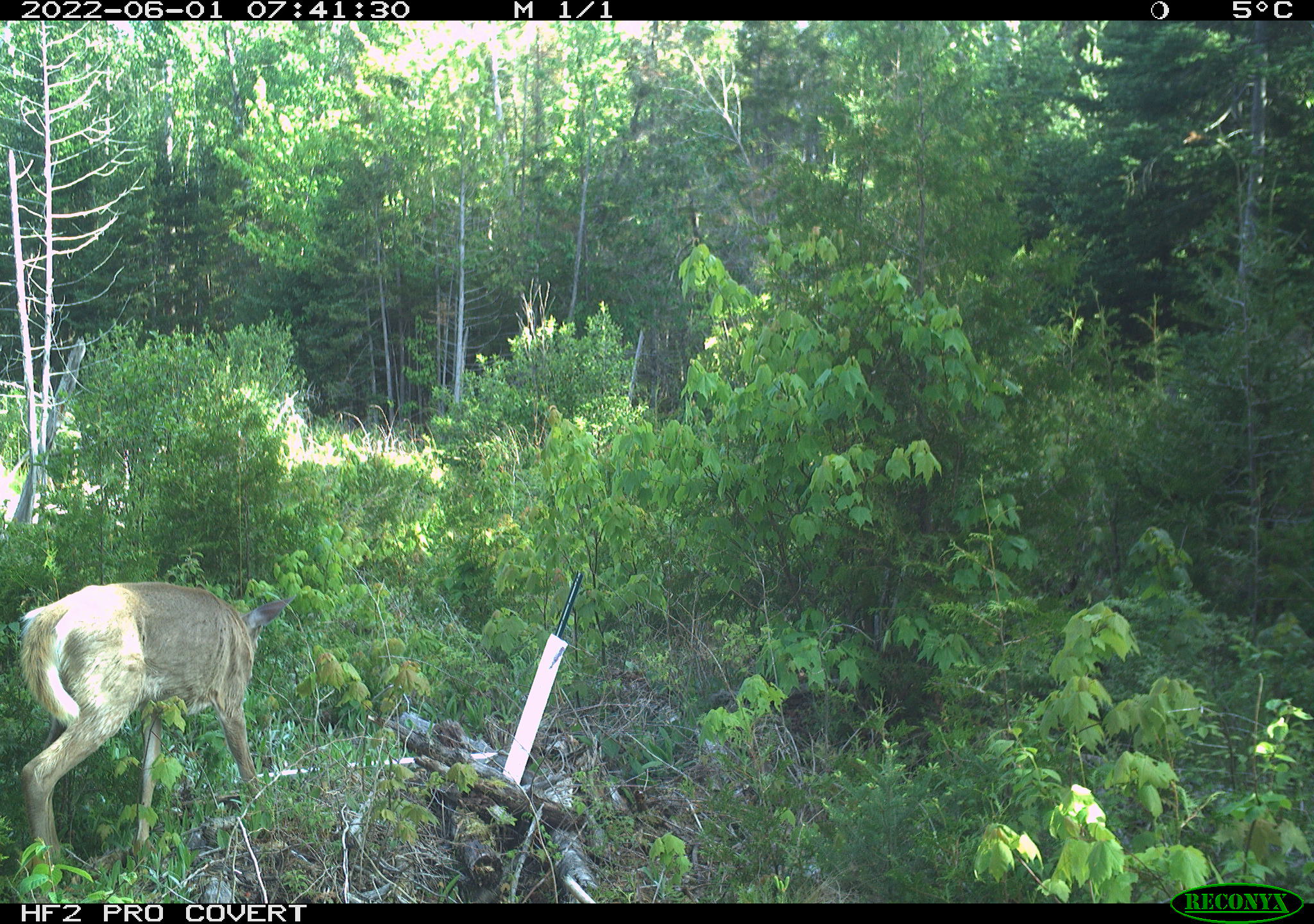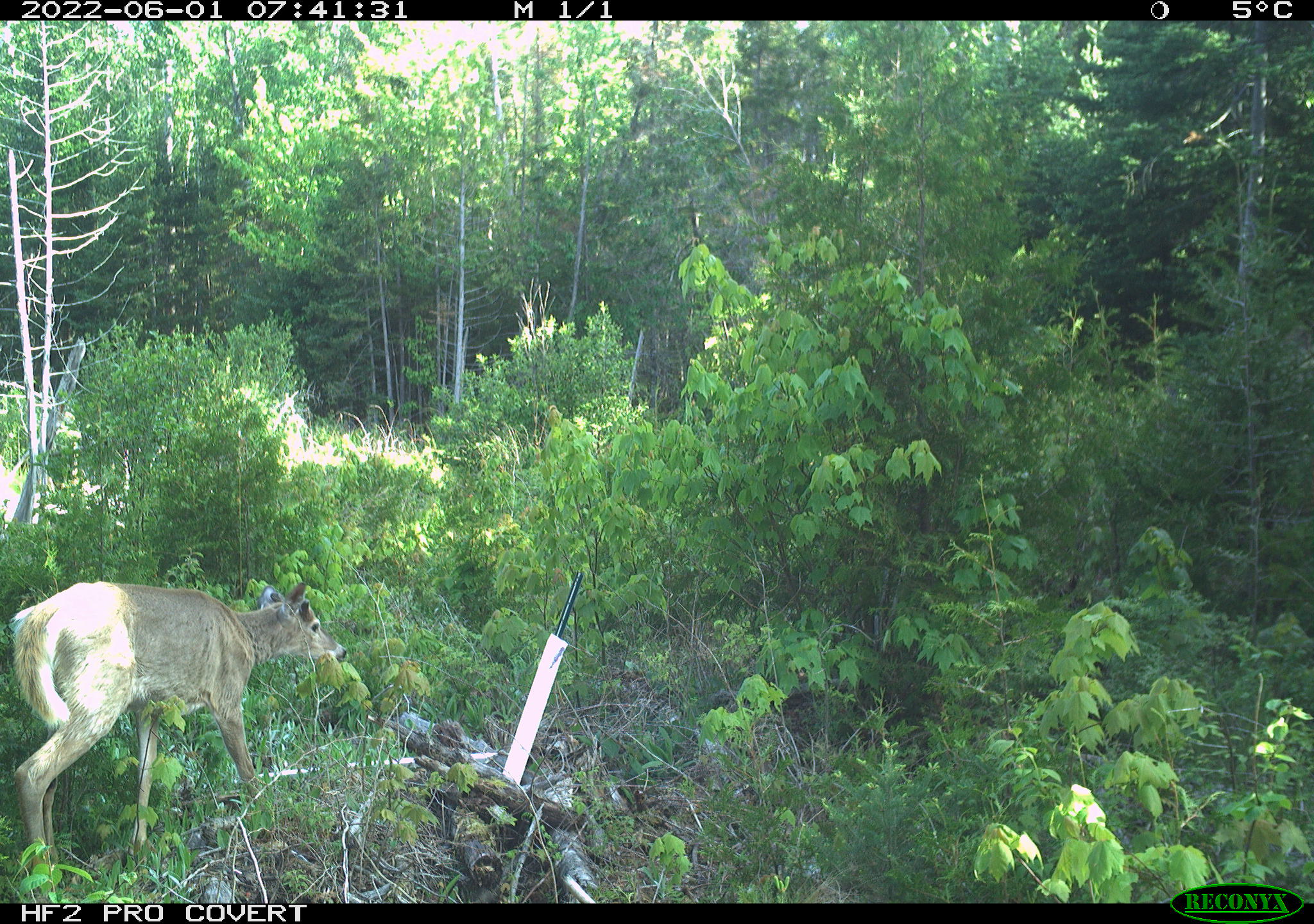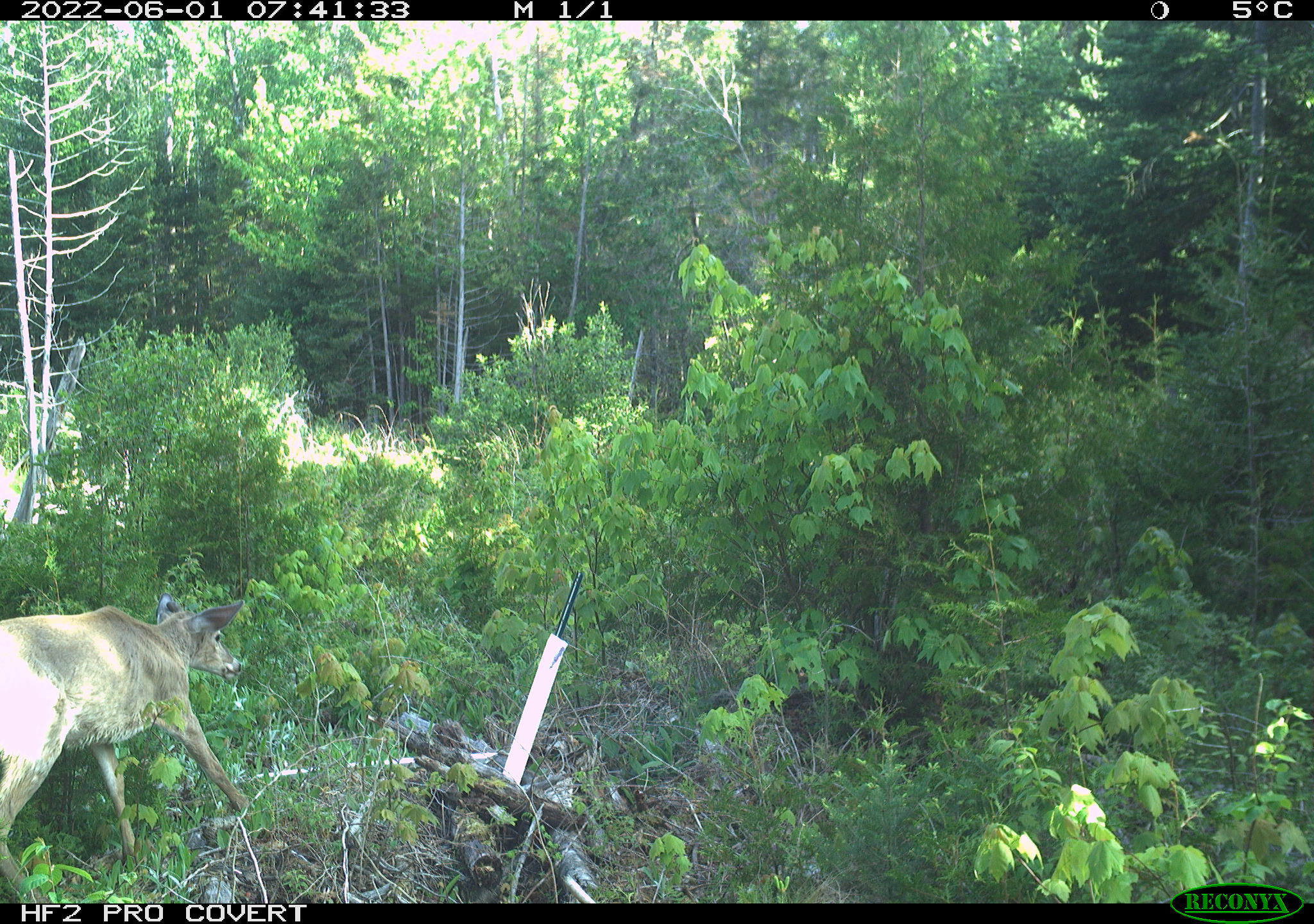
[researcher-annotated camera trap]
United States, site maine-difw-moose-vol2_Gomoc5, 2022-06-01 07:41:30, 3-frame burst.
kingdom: Animalia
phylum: Chordata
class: Mammalia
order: Artiodactyla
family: Cervidae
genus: Odocoileus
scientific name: Odocoileus virginianus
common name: white-tailed deer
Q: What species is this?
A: White-tailed deer (Odocoileus virginianus).